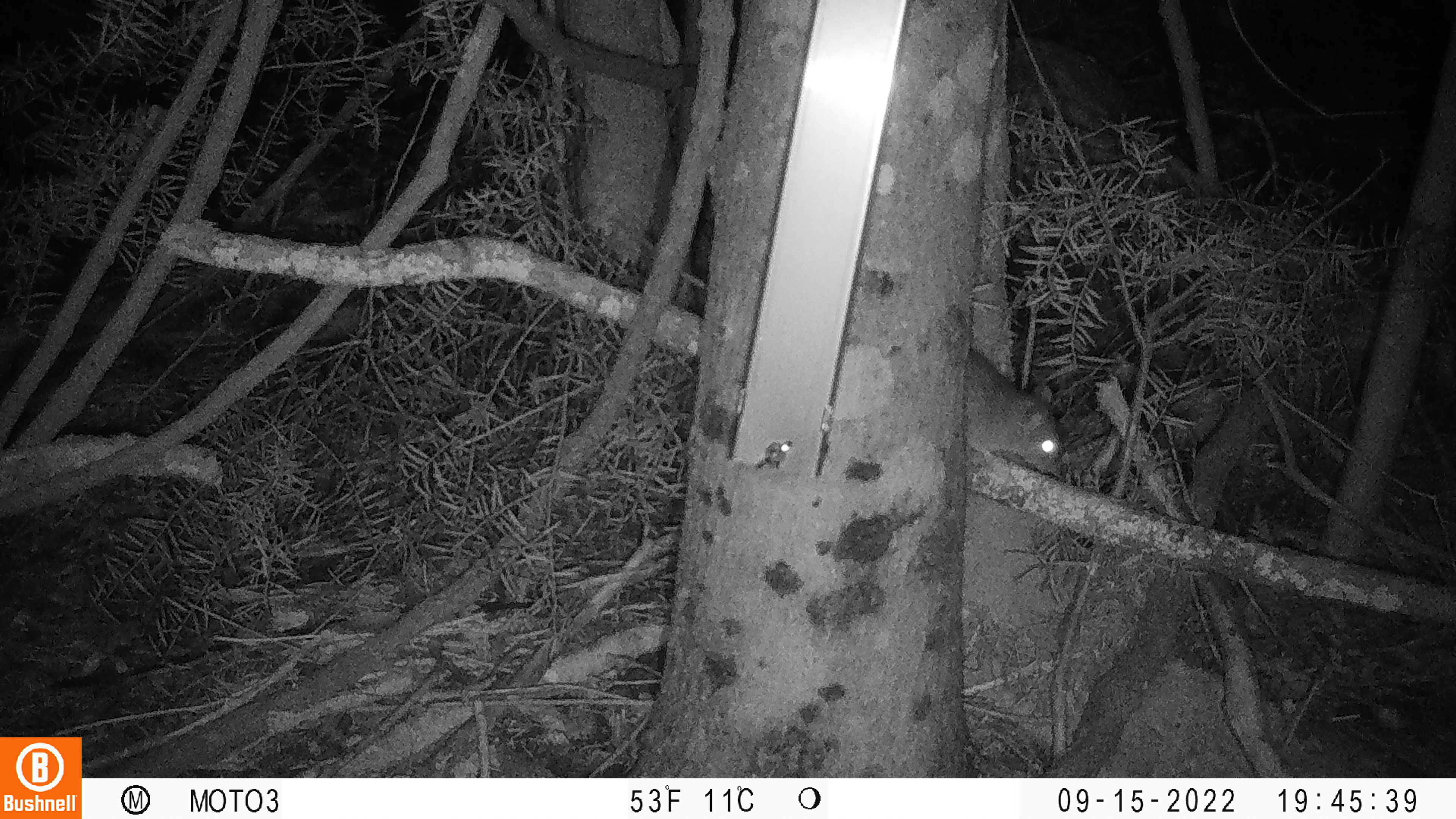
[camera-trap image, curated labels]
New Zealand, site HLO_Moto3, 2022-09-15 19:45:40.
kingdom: Animalia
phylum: Chordata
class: Mammalia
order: Rodentia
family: Muridae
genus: Rattus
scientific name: Rattus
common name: rat